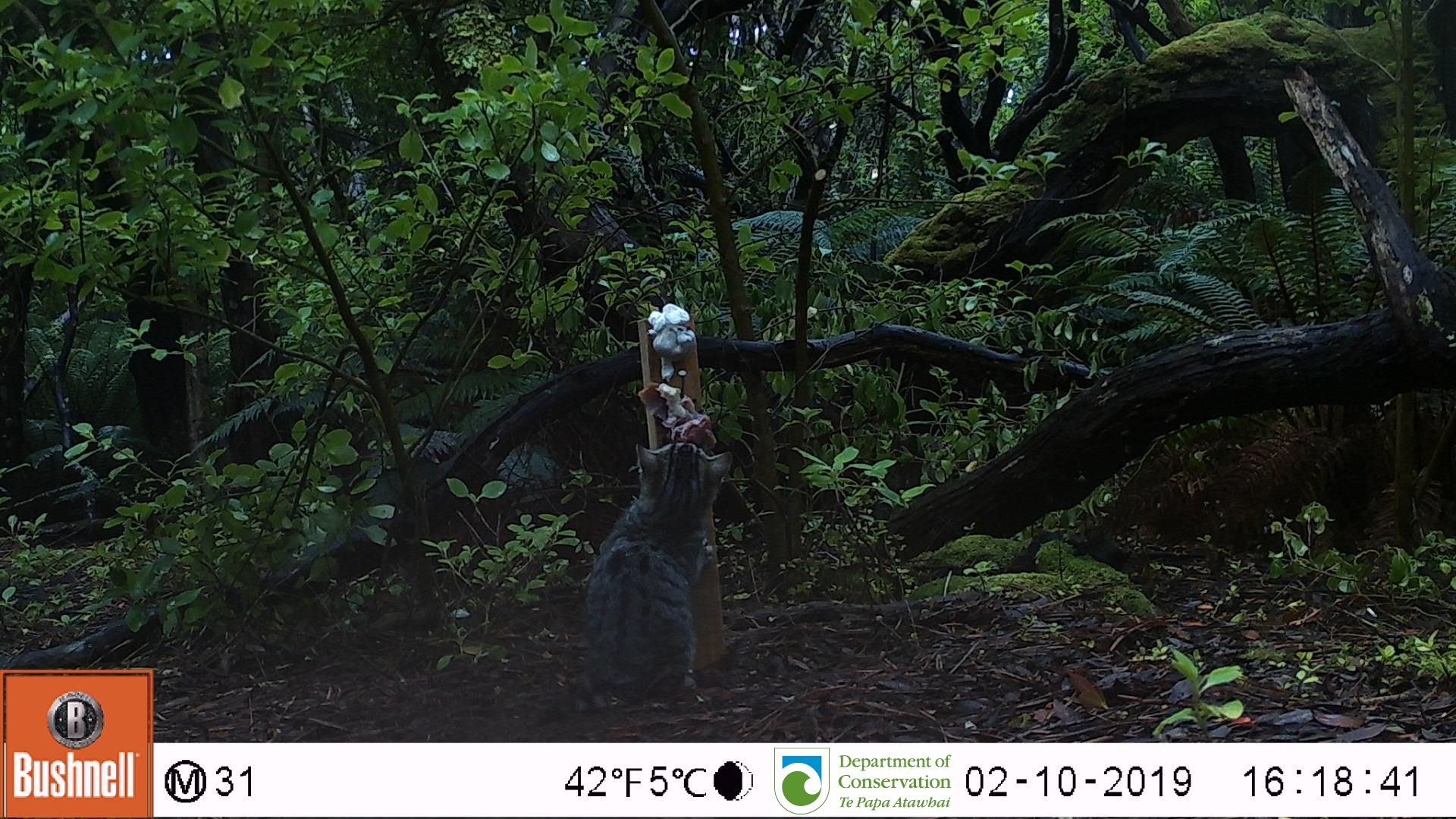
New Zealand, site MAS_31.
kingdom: Animalia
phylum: Chordata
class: Mammalia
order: Carnivora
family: Felidae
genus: Felis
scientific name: Felis catus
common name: domestic cat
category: cat